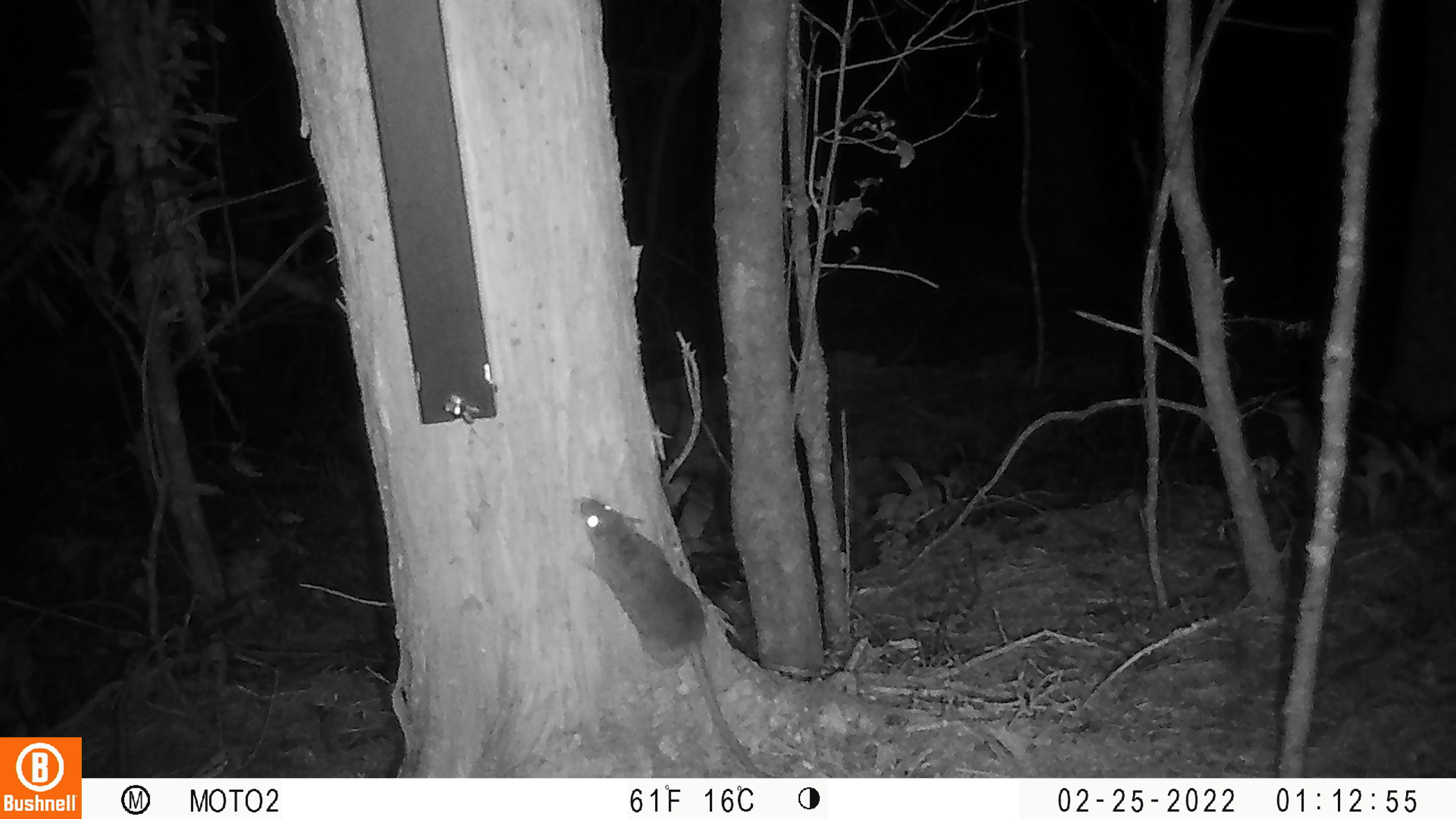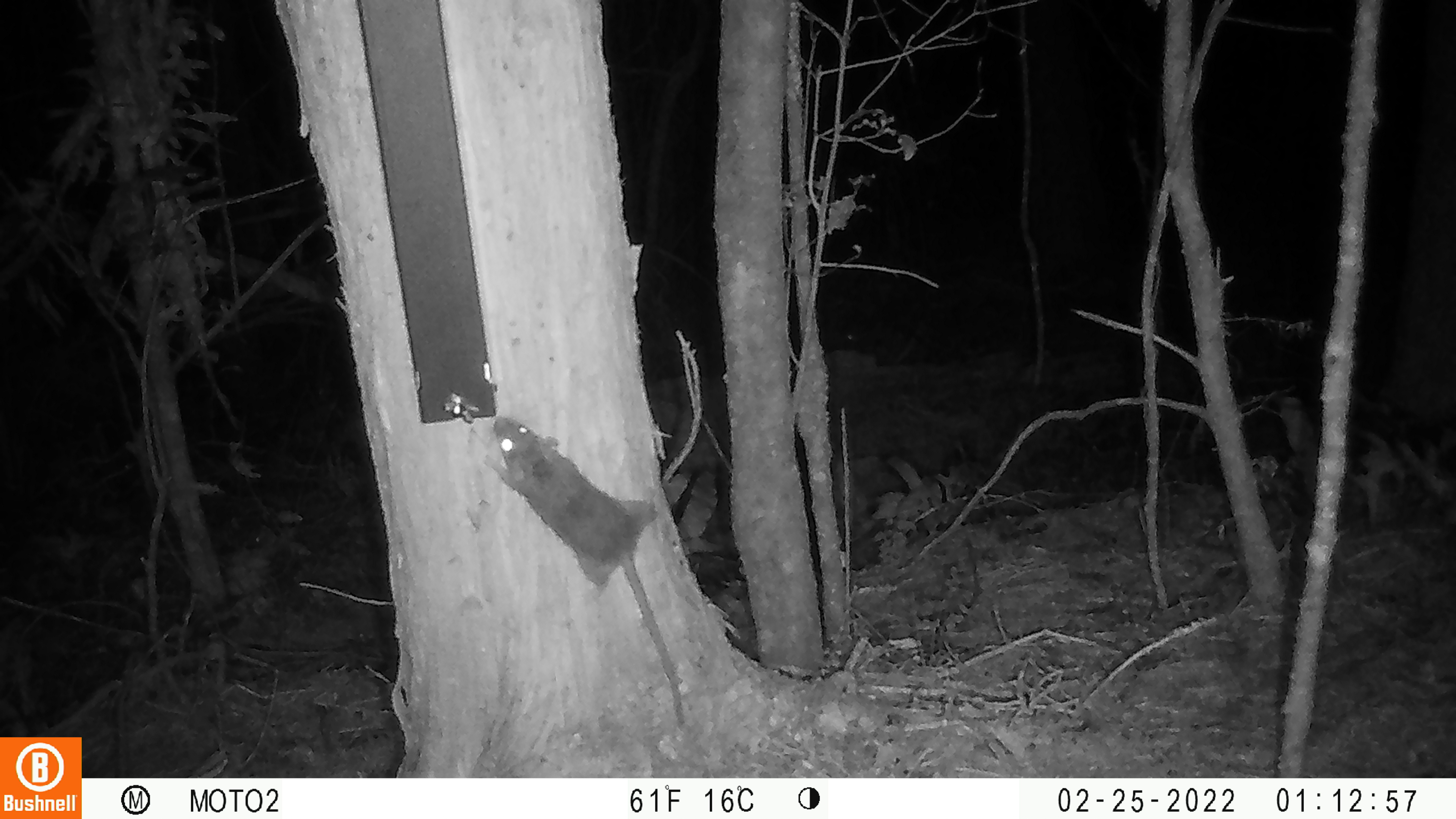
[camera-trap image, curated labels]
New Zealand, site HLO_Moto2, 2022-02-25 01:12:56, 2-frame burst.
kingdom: Animalia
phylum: Chordata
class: Mammalia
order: Rodentia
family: Muridae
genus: Rattus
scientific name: Rattus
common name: rat